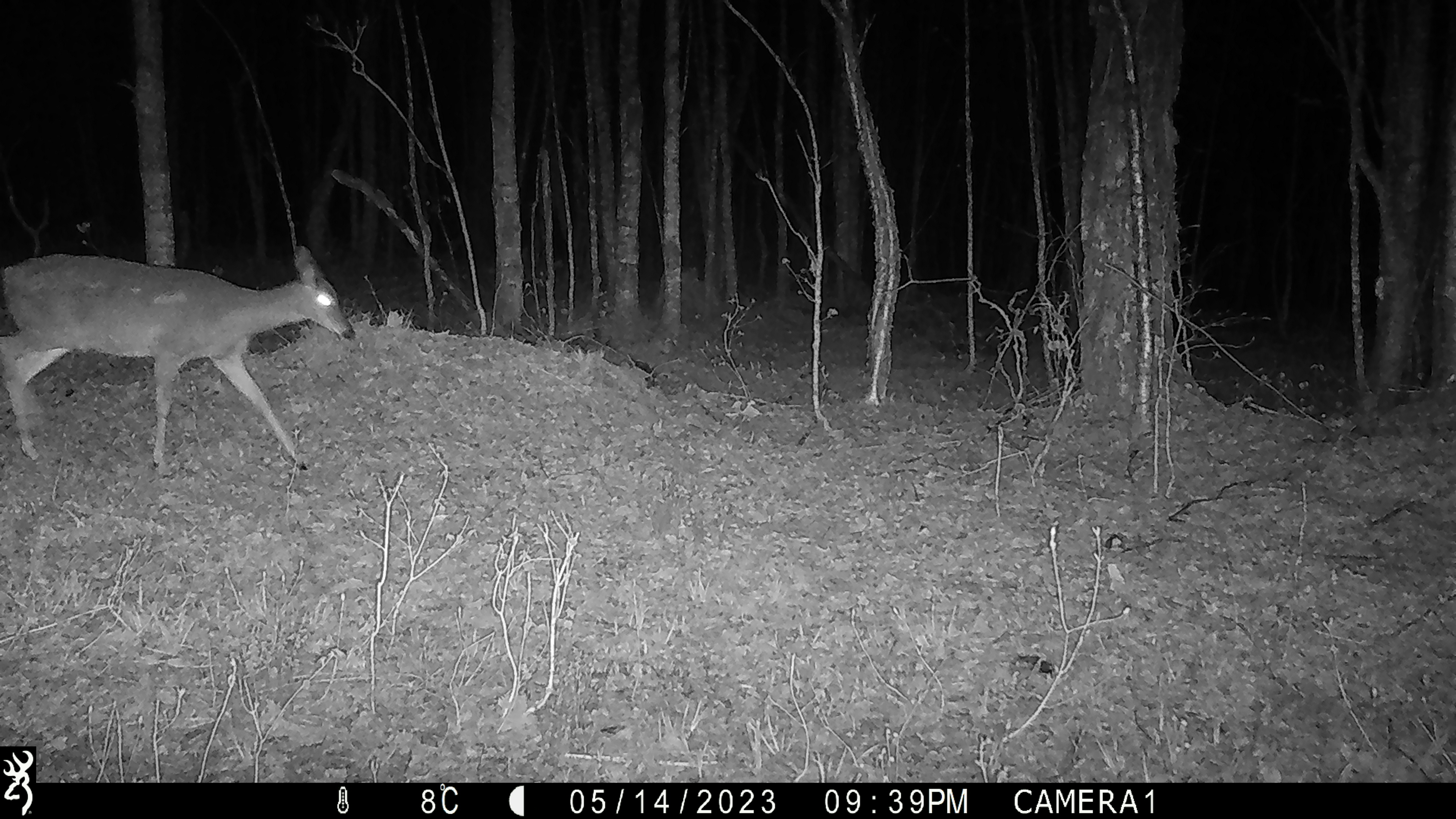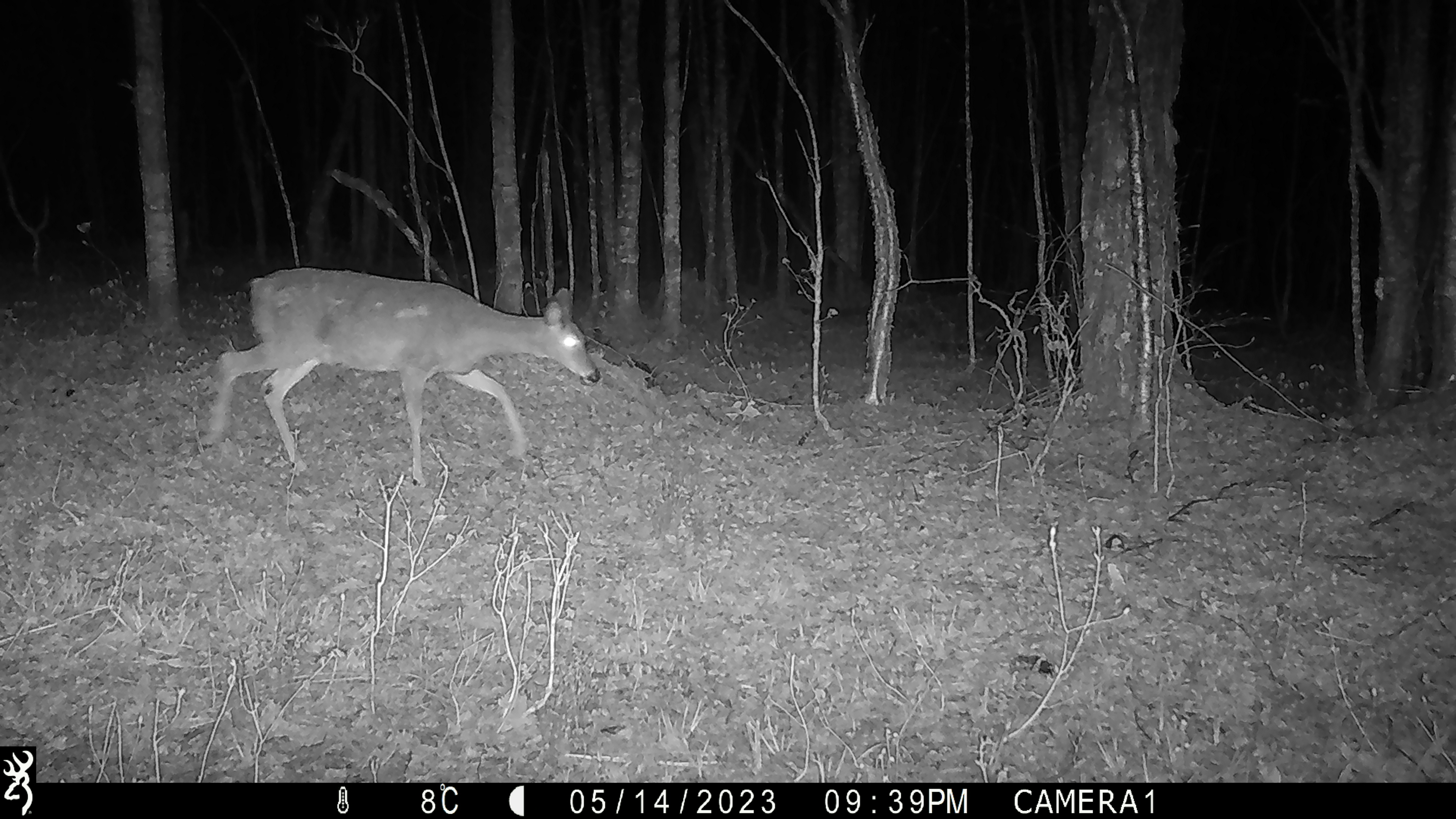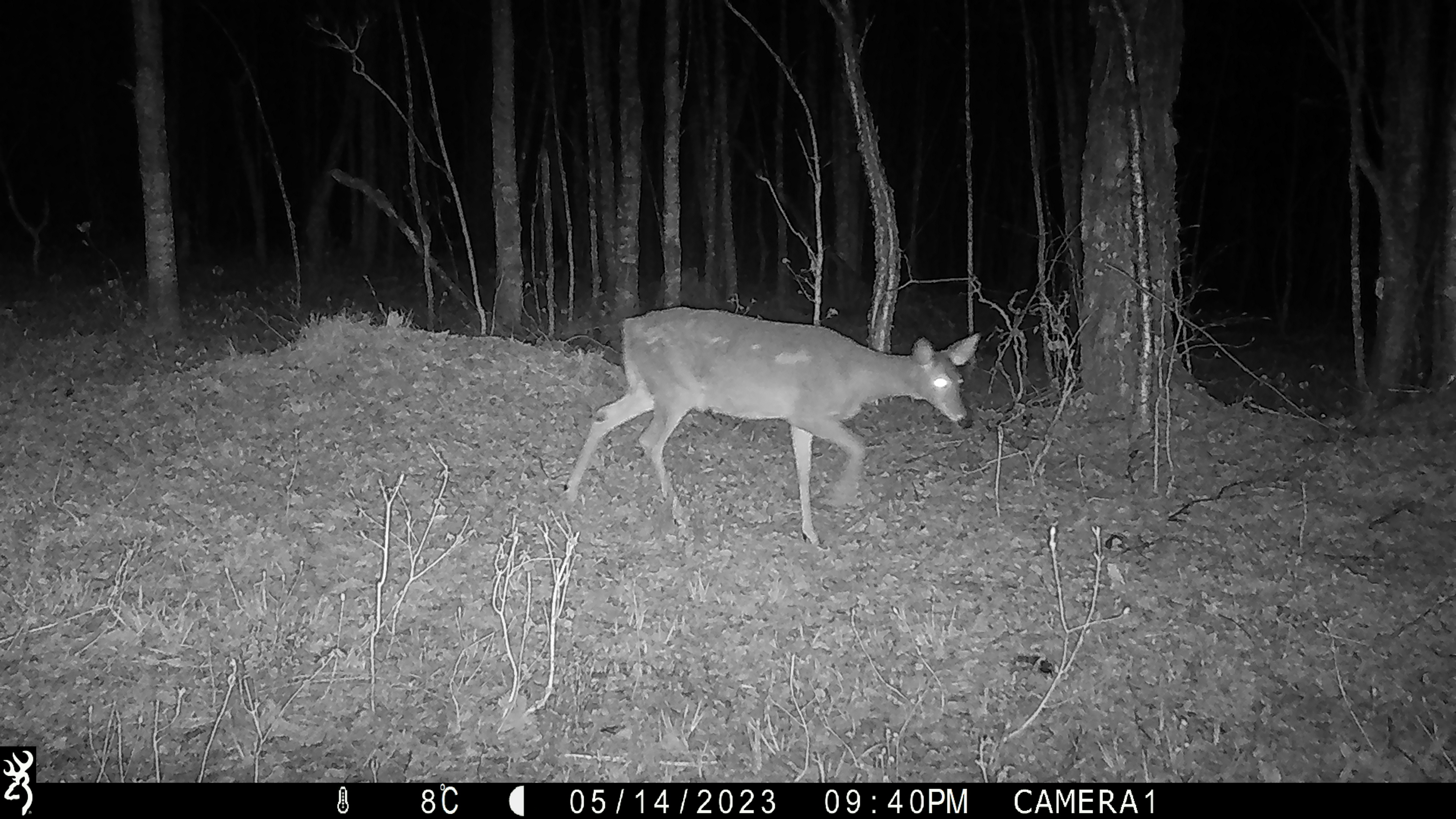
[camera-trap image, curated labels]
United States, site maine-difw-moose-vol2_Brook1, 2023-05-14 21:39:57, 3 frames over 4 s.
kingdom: Animalia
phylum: Chordata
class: Mammalia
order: Artiodactyla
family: Cervidae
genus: Odocoileus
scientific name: Odocoileus virginianus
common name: white-tailed deer